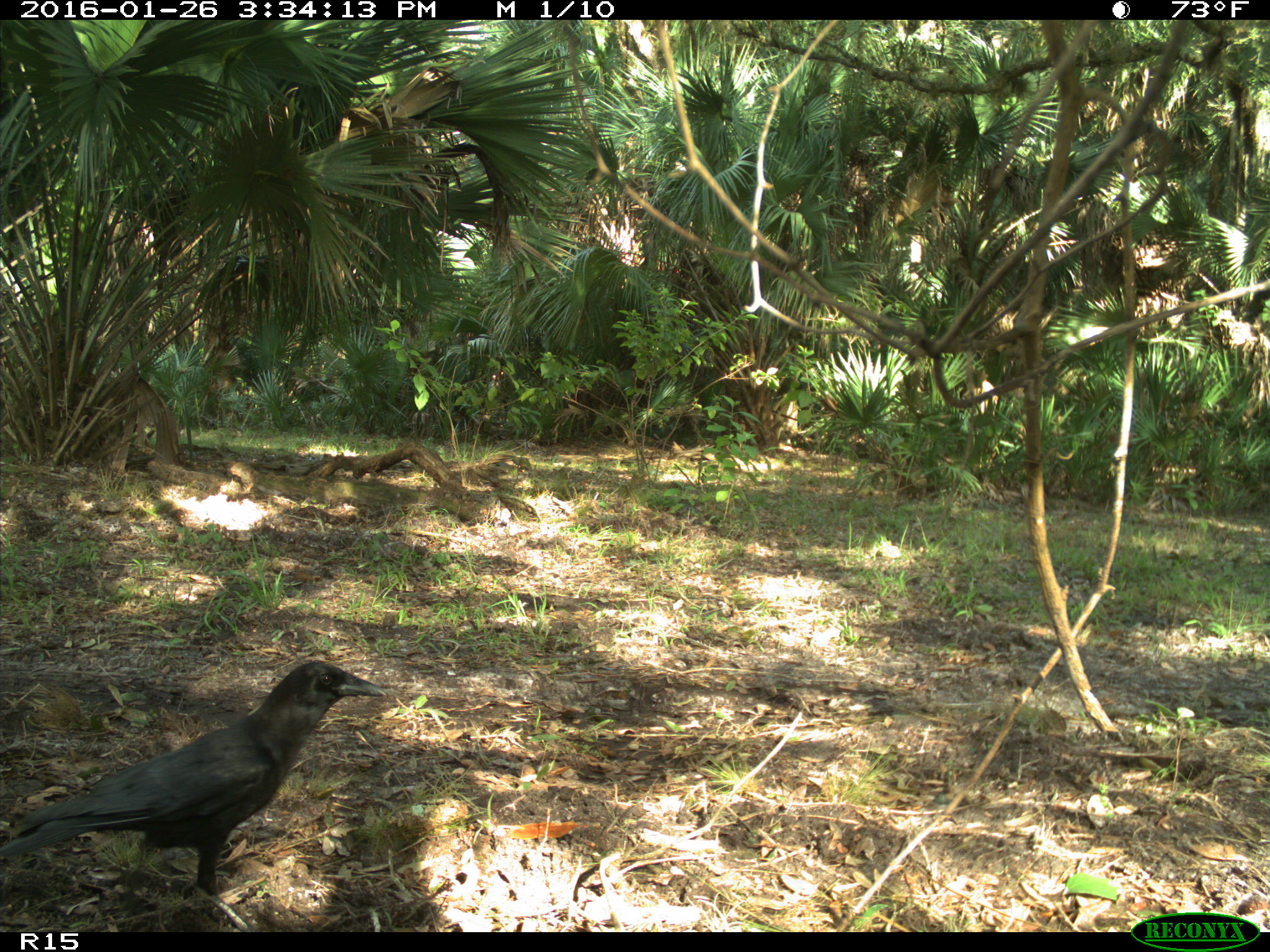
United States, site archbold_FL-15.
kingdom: Animalia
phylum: Chordata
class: Aves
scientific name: Aves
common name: birds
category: unidentified bird